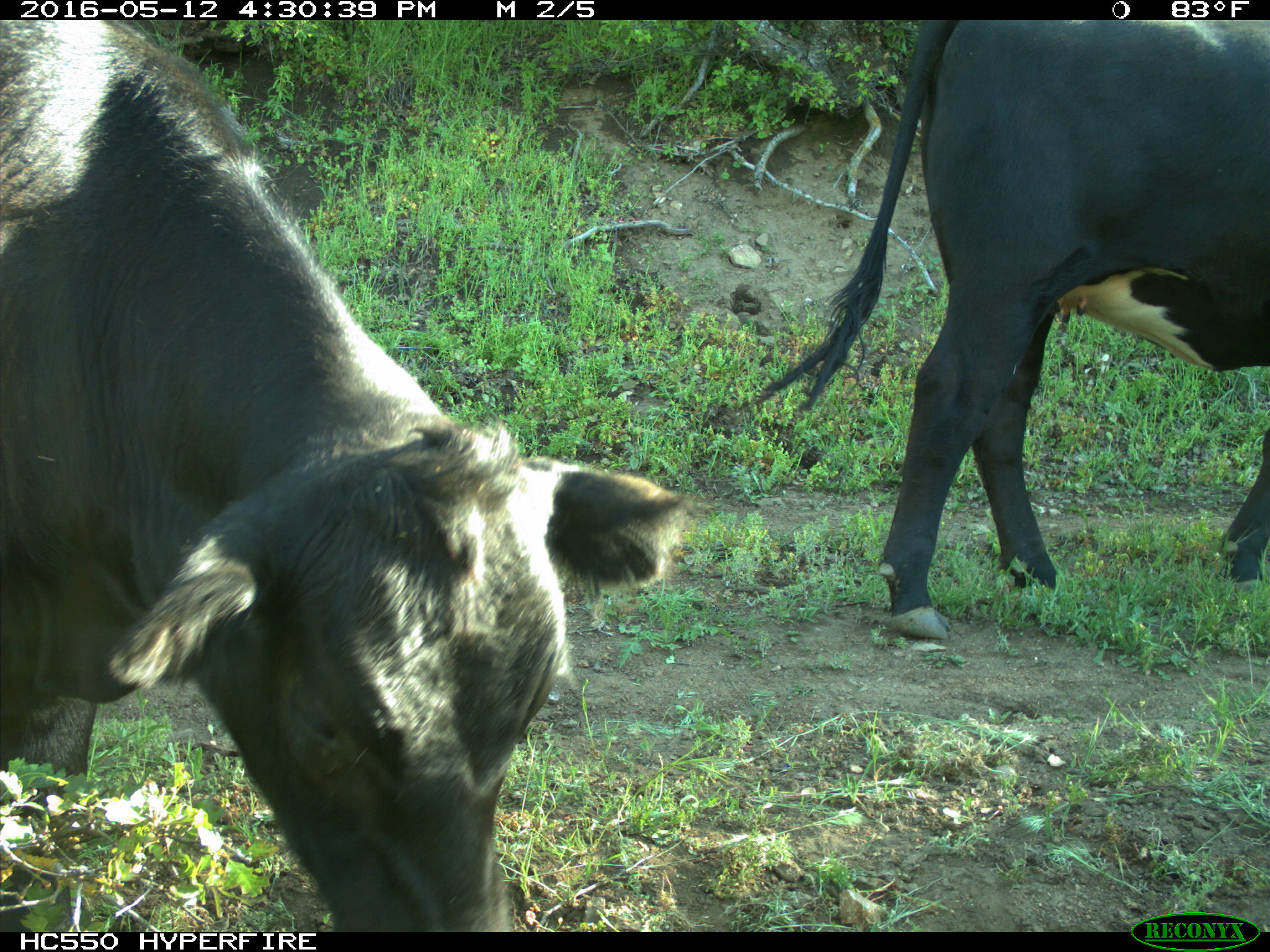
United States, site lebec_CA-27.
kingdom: Animalia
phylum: Chordata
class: Mammalia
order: Artiodactyla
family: Bovidae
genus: Bos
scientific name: Bos taurus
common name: domestic cow